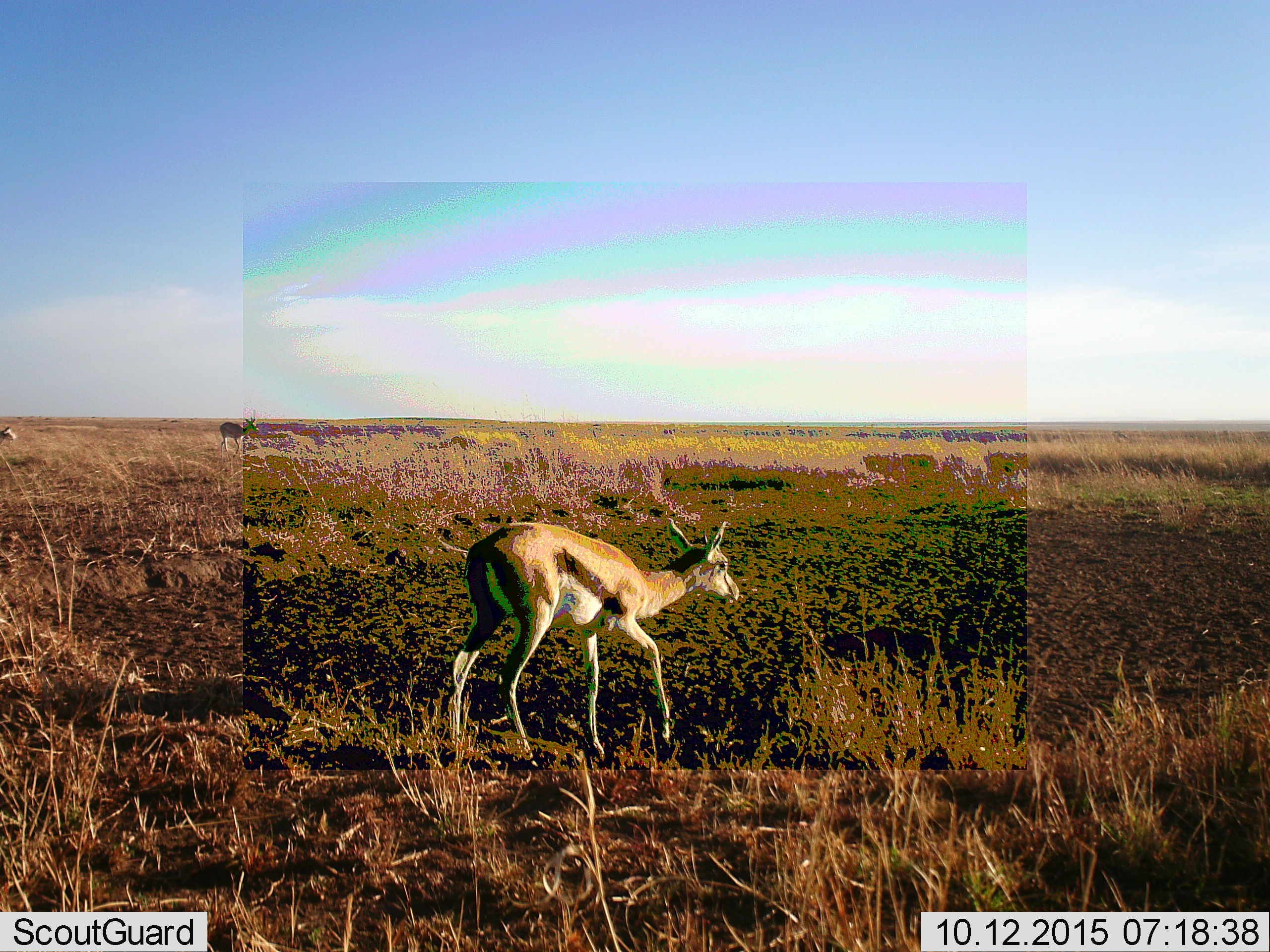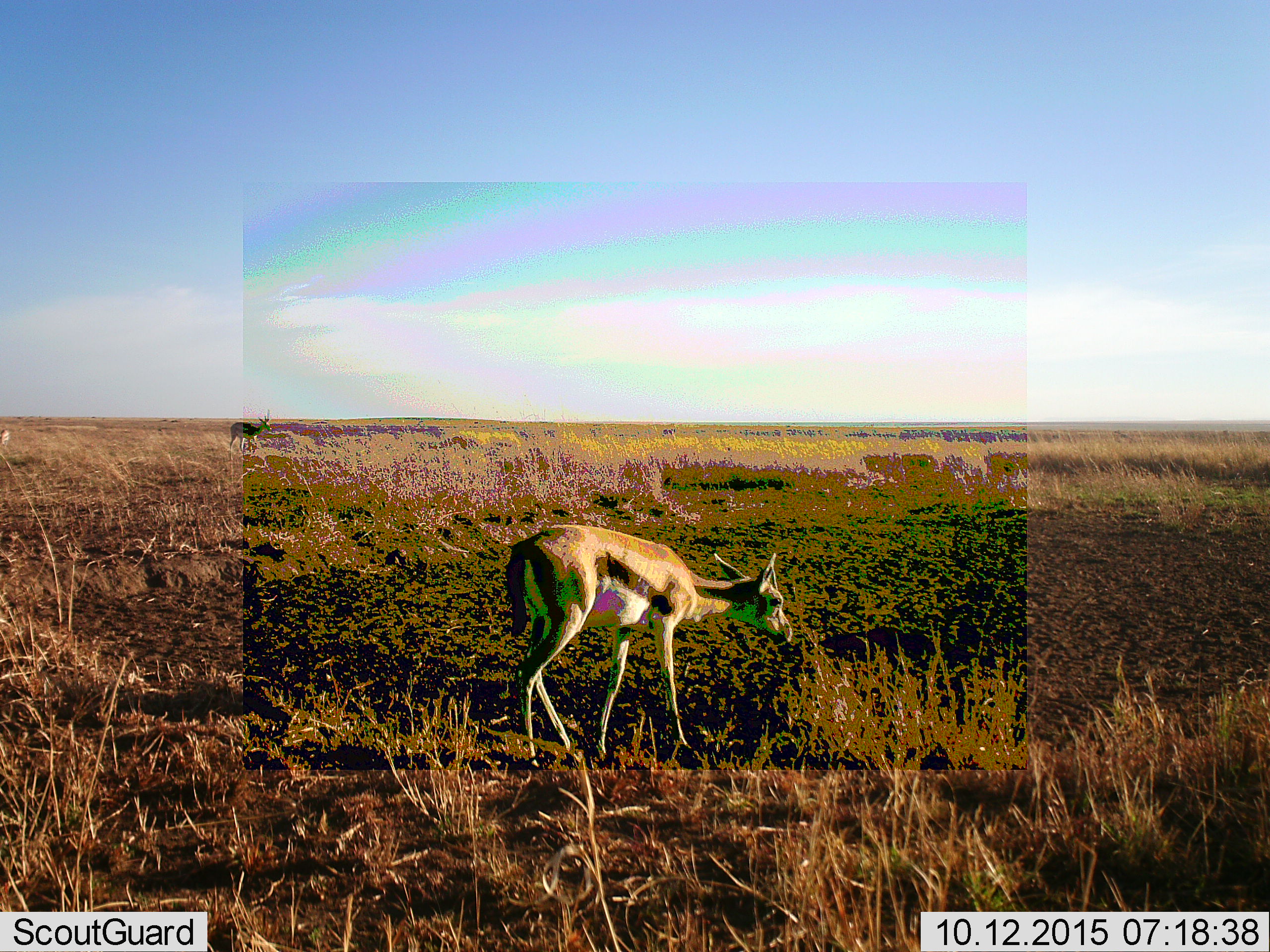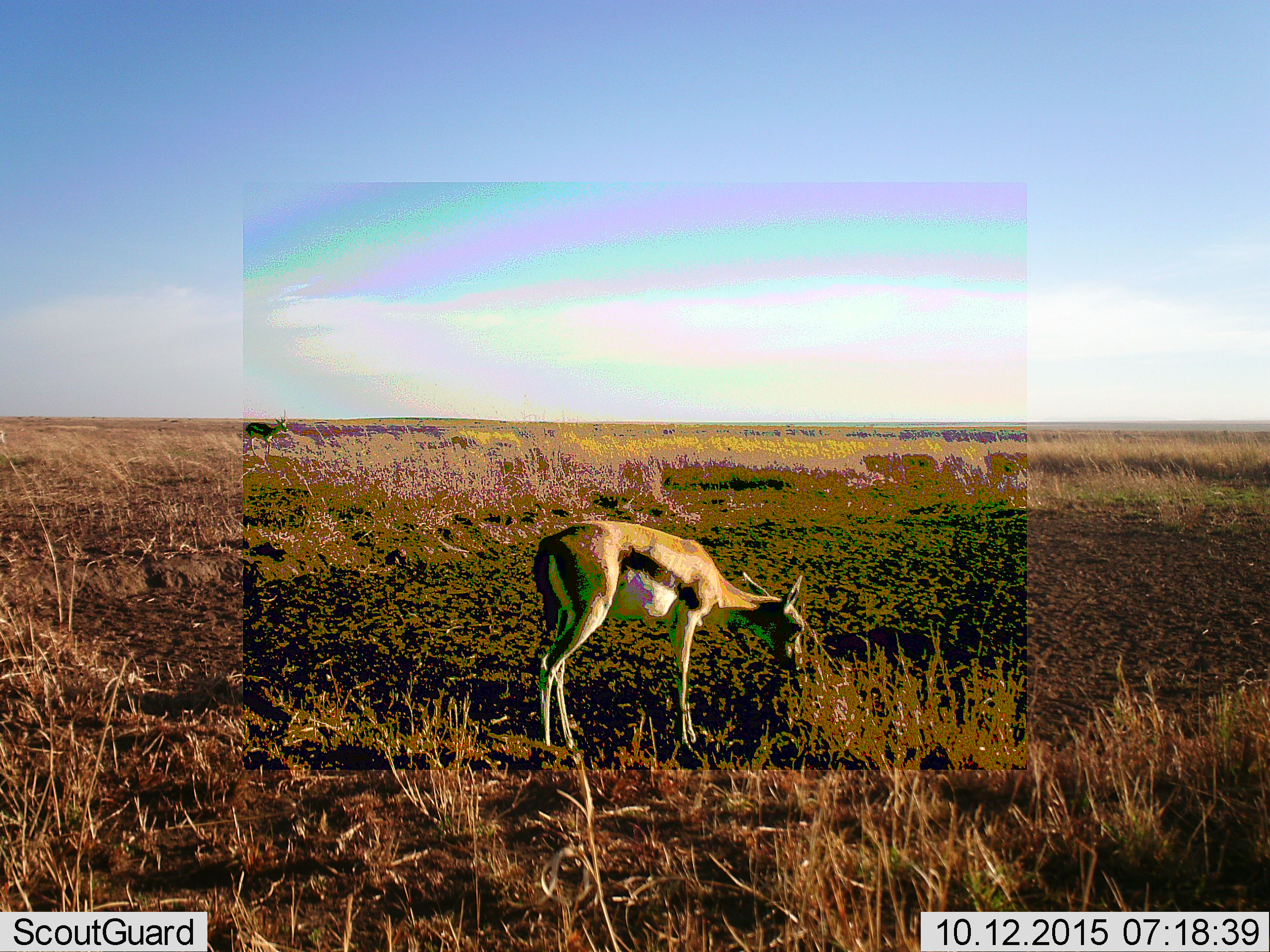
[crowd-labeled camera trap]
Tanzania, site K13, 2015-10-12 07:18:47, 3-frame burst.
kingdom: Animalia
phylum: Chordata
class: Mammalia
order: Artiodactyla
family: Bovidae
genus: Eudorcas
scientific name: Eudorcas thomsonii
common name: thomson's gazelle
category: gazellethomsons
Gazellethomsons (thomson's gazelle) (Eudorcas thomsonii), count 3. Behavior (volunteer vote fractions): standing 25%, resting 0%, moving 75%, interacting 0%. Young present (vote fraction): 12%. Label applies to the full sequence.